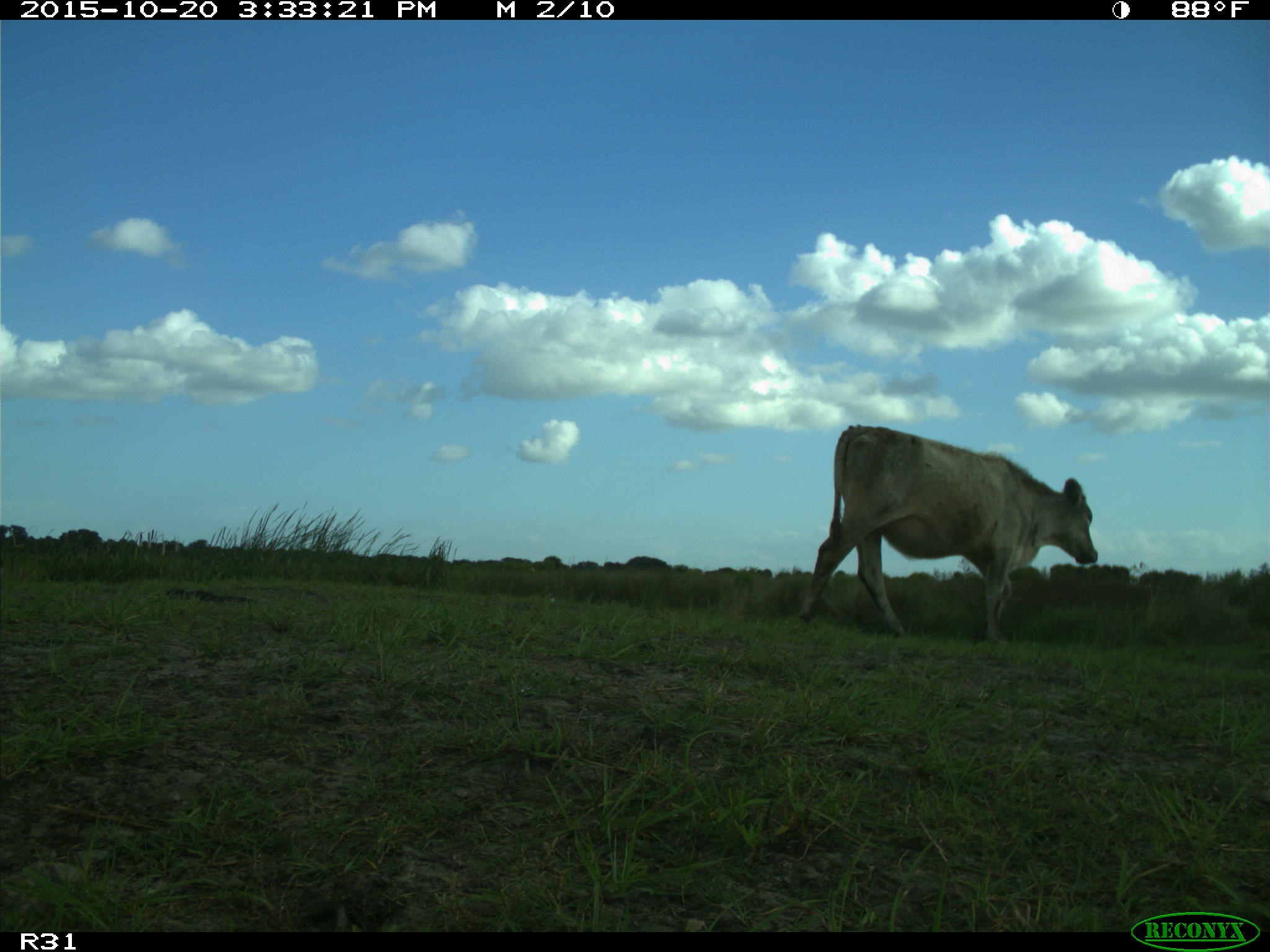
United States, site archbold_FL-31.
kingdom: Animalia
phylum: Chordata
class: Mammalia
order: Artiodactyla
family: Bovidae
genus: Bos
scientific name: Bos taurus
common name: domestic cow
Bos taurus (domestic cow).